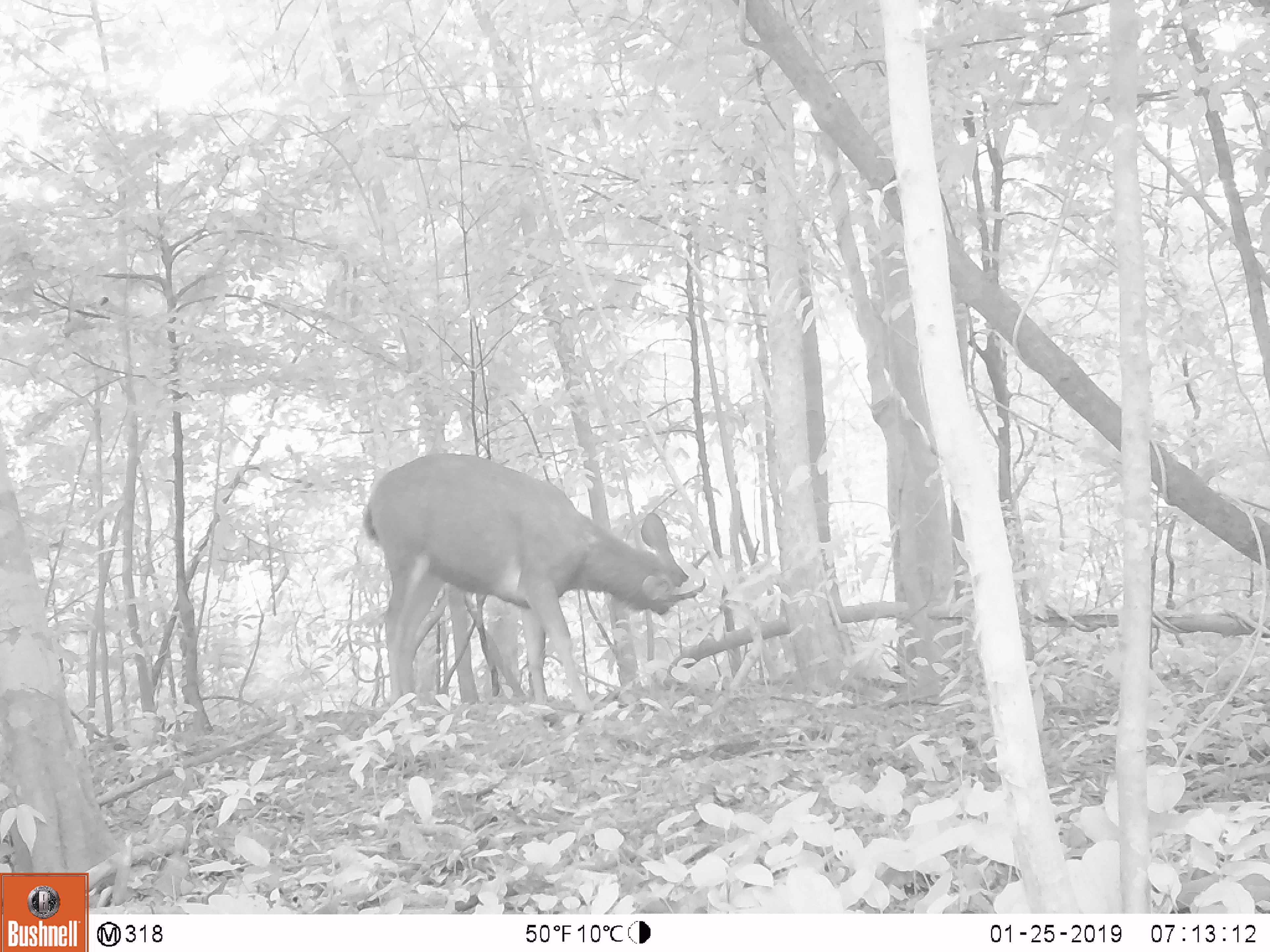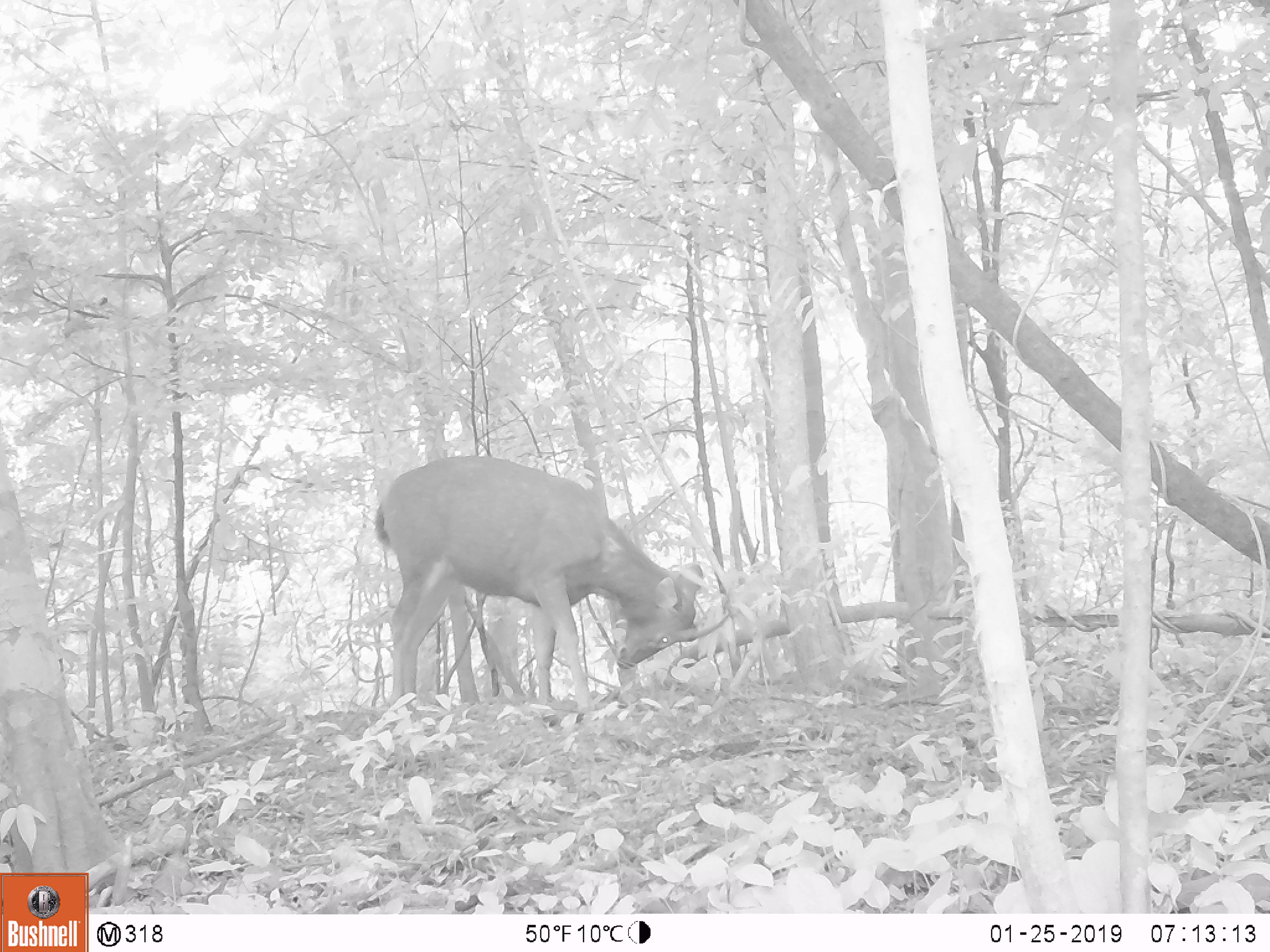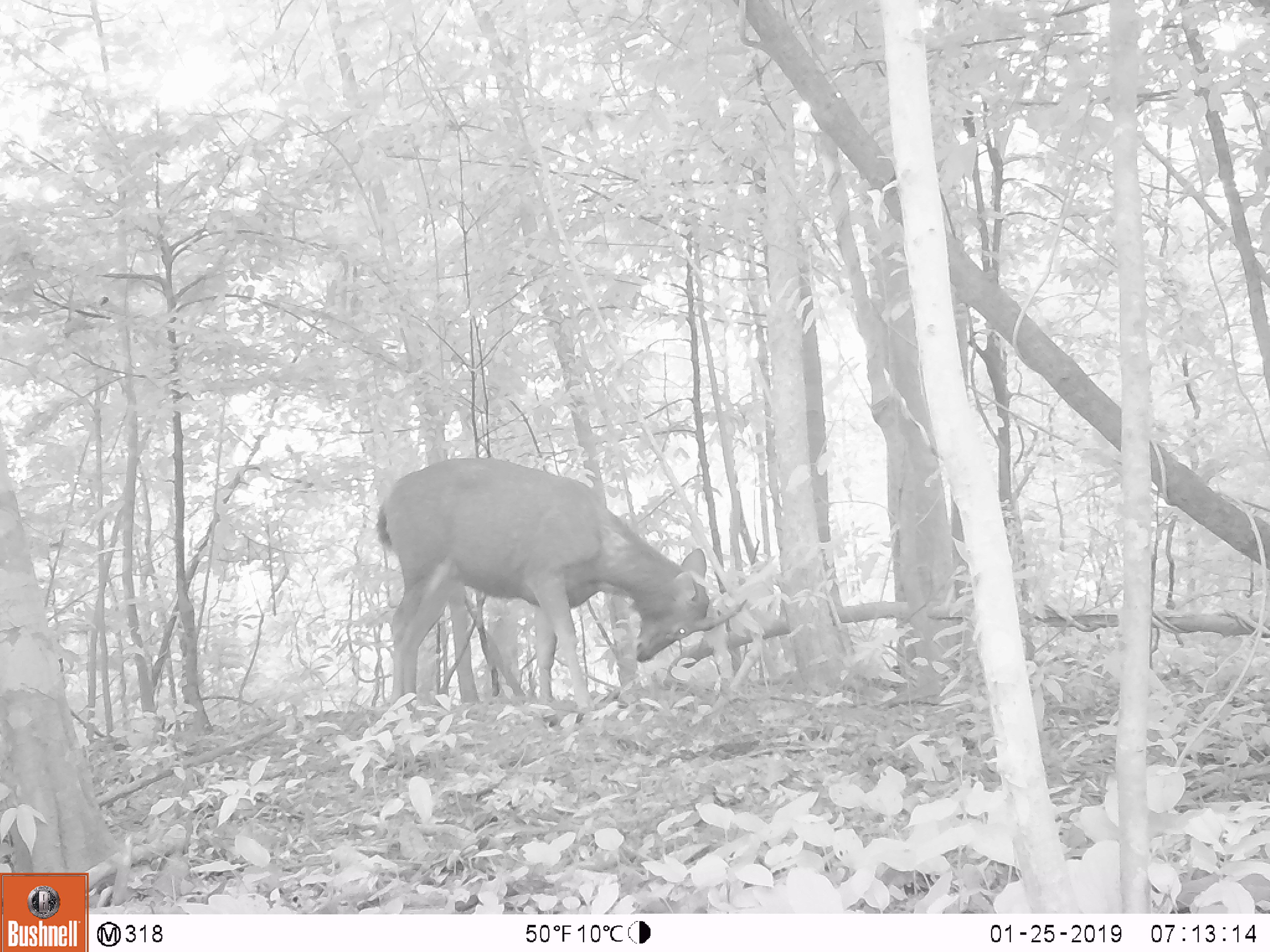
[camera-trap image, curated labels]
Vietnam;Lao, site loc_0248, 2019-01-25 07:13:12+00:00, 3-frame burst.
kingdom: Animalia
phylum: Chordata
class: Mammalia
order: Artiodactyla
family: Cervidae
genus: Rusa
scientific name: Rusa unicolor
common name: sambar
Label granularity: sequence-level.